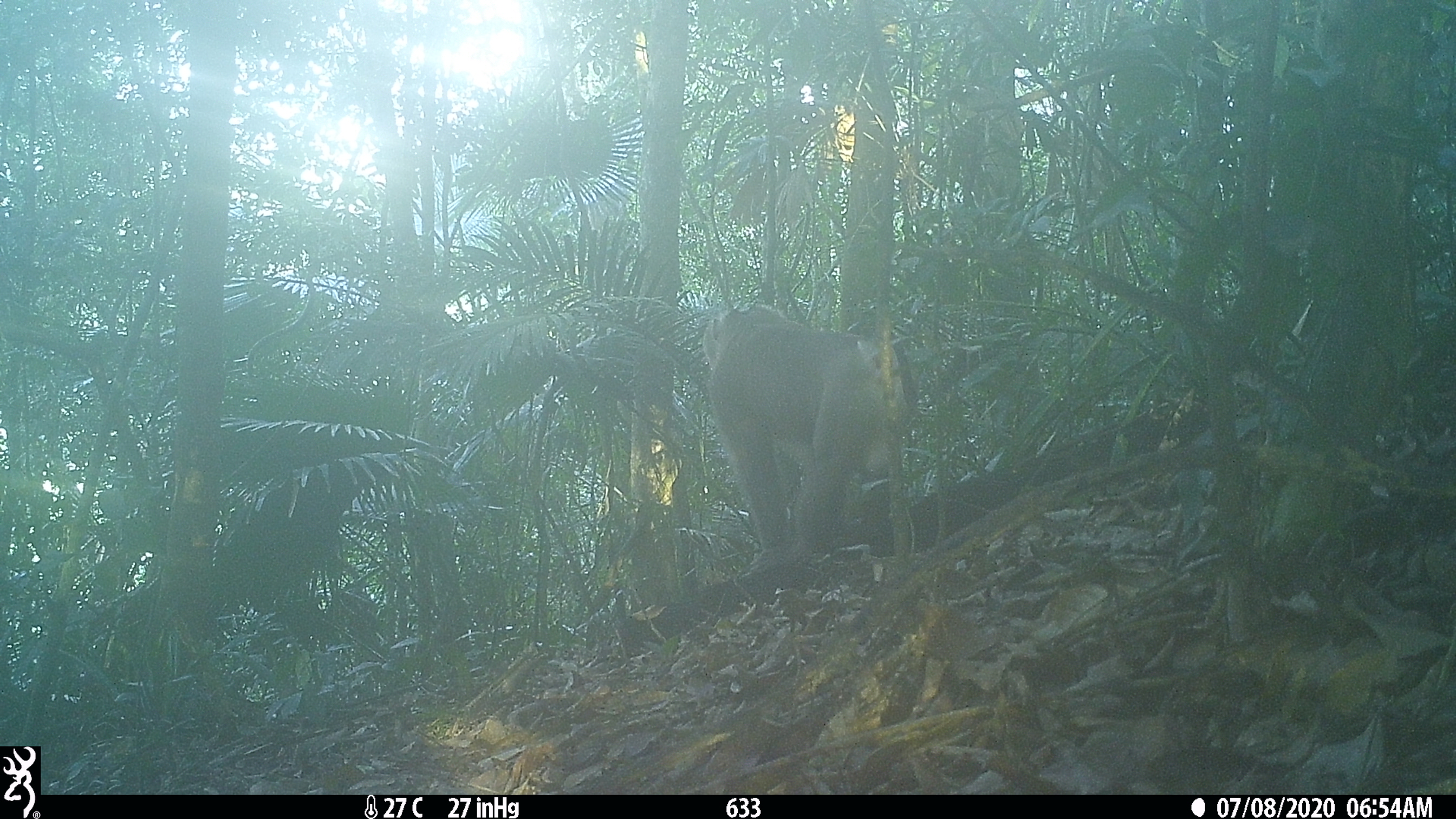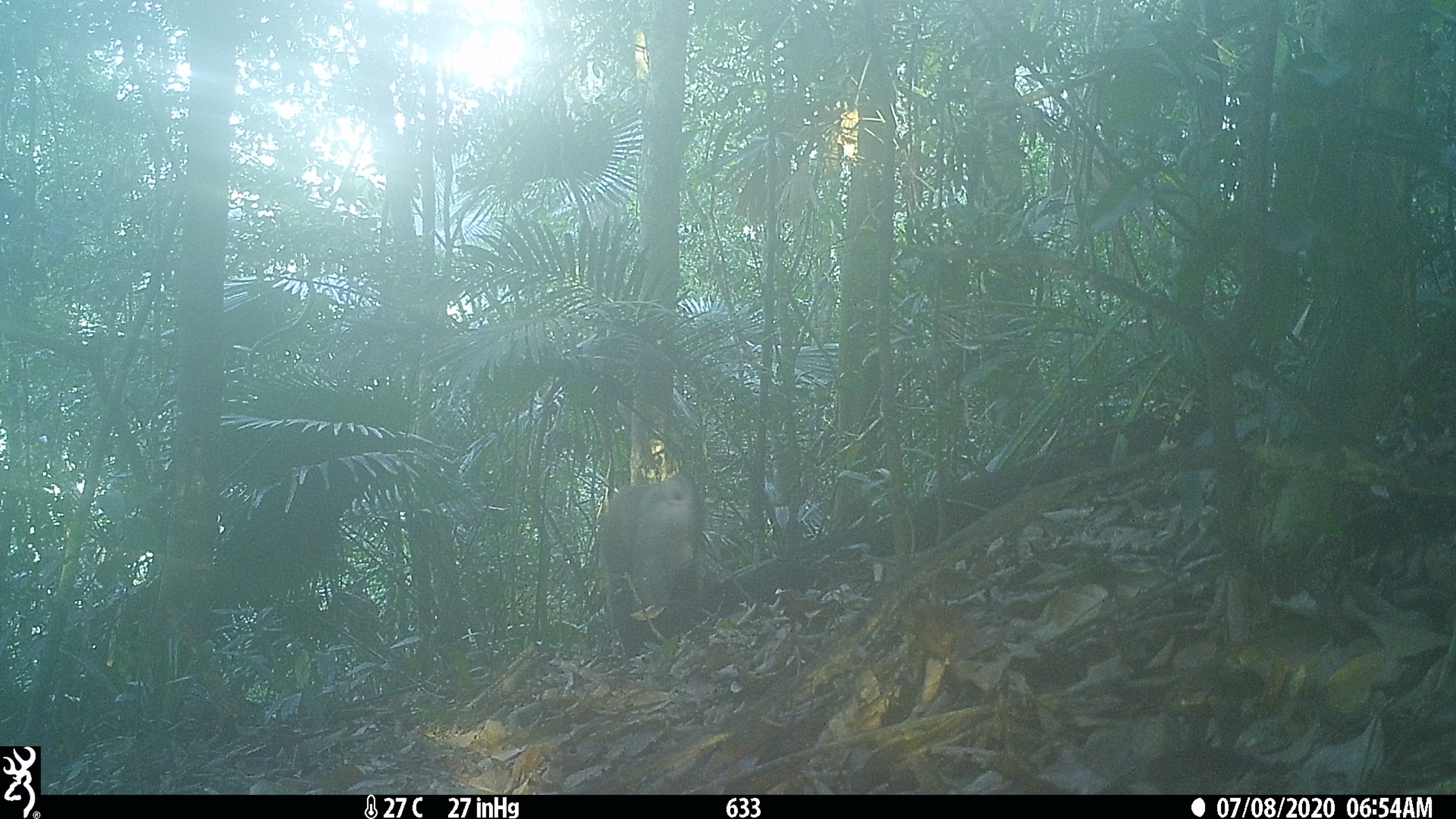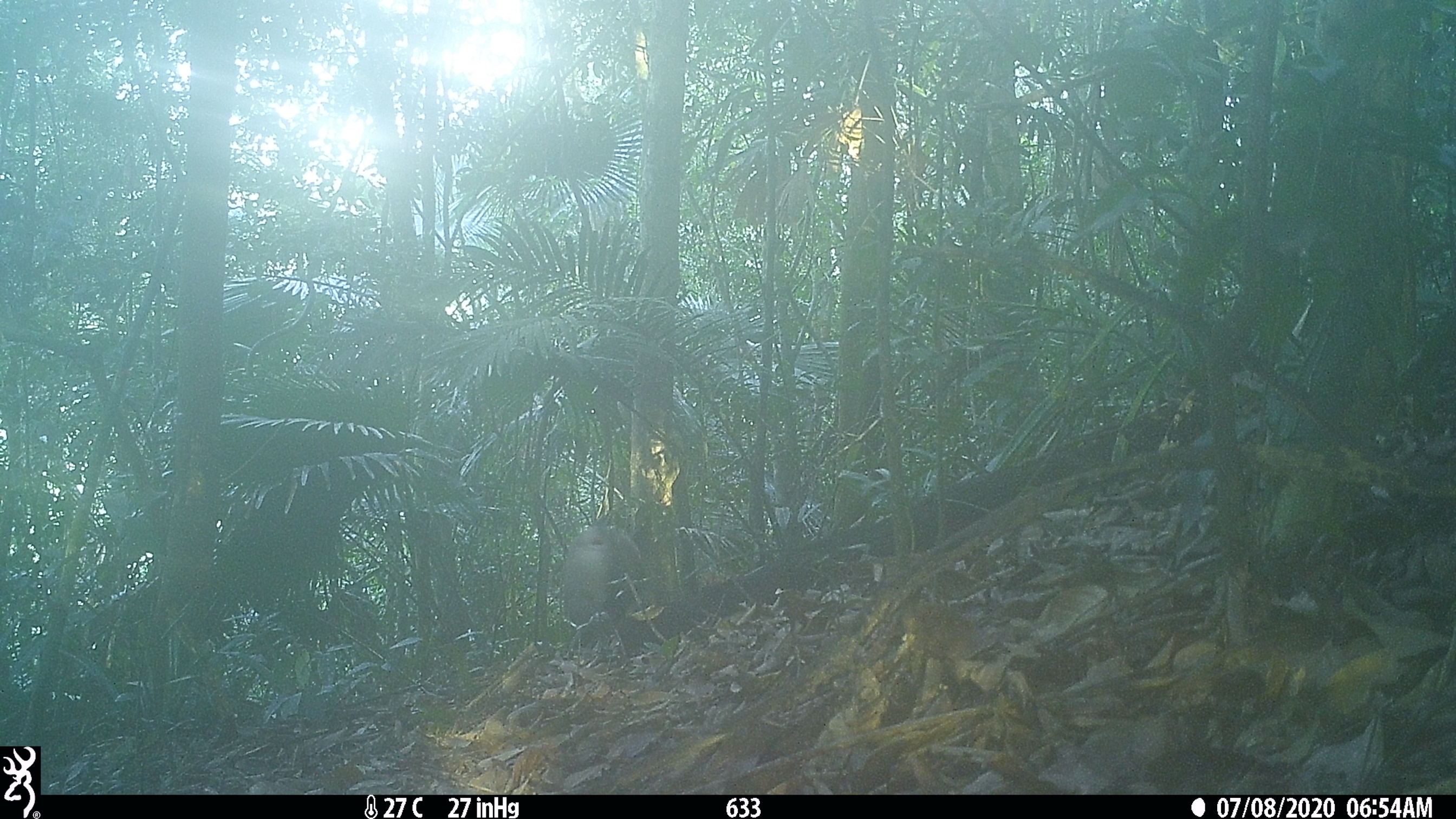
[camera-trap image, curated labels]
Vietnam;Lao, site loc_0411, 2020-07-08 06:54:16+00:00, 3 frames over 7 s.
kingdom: Animalia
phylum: Chordata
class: Mammalia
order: Primates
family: Cercopithecidae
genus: Macaca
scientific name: Macaca nemestrina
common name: pig-tailed macaque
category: pig tailed macaque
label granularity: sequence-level